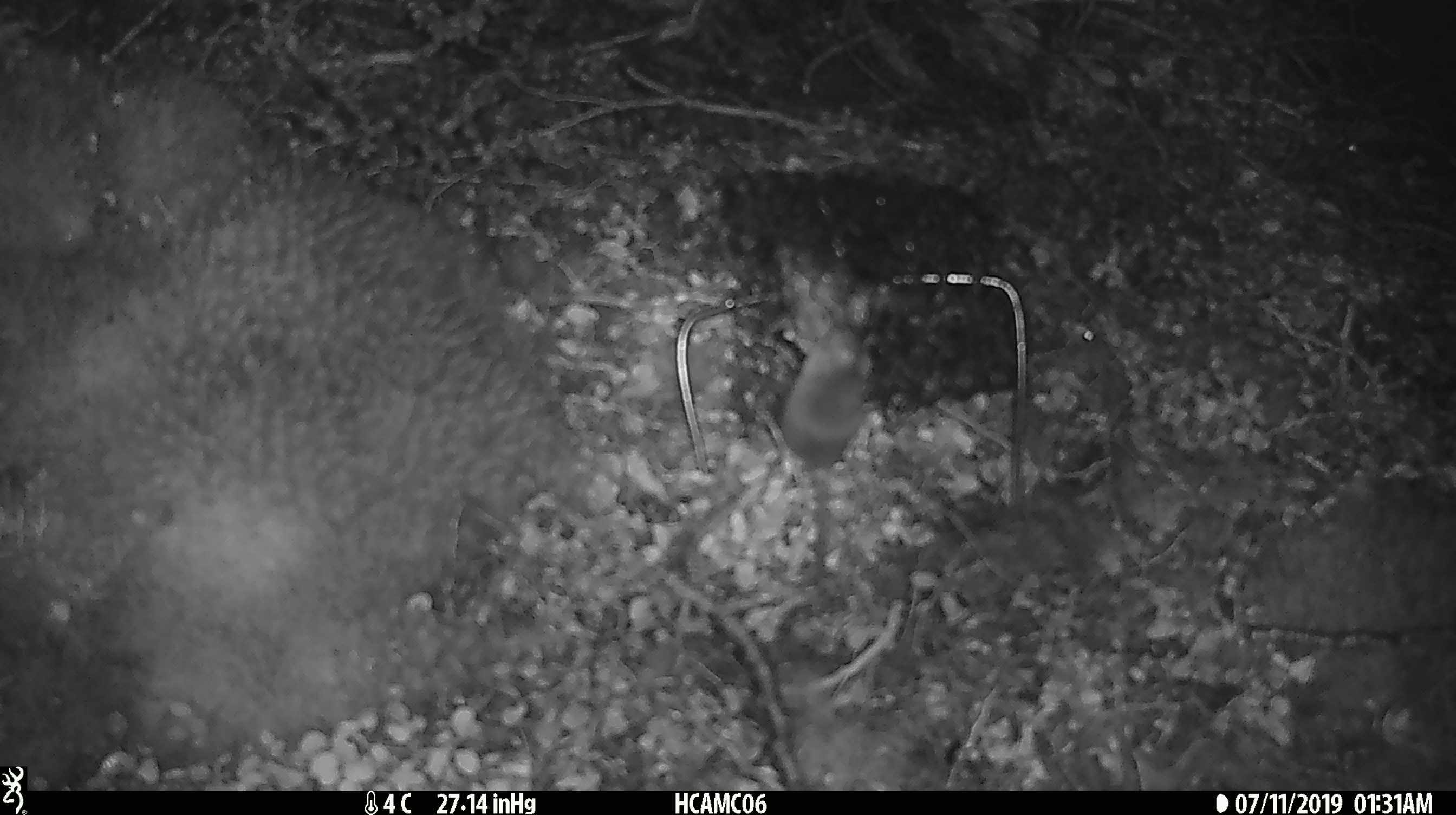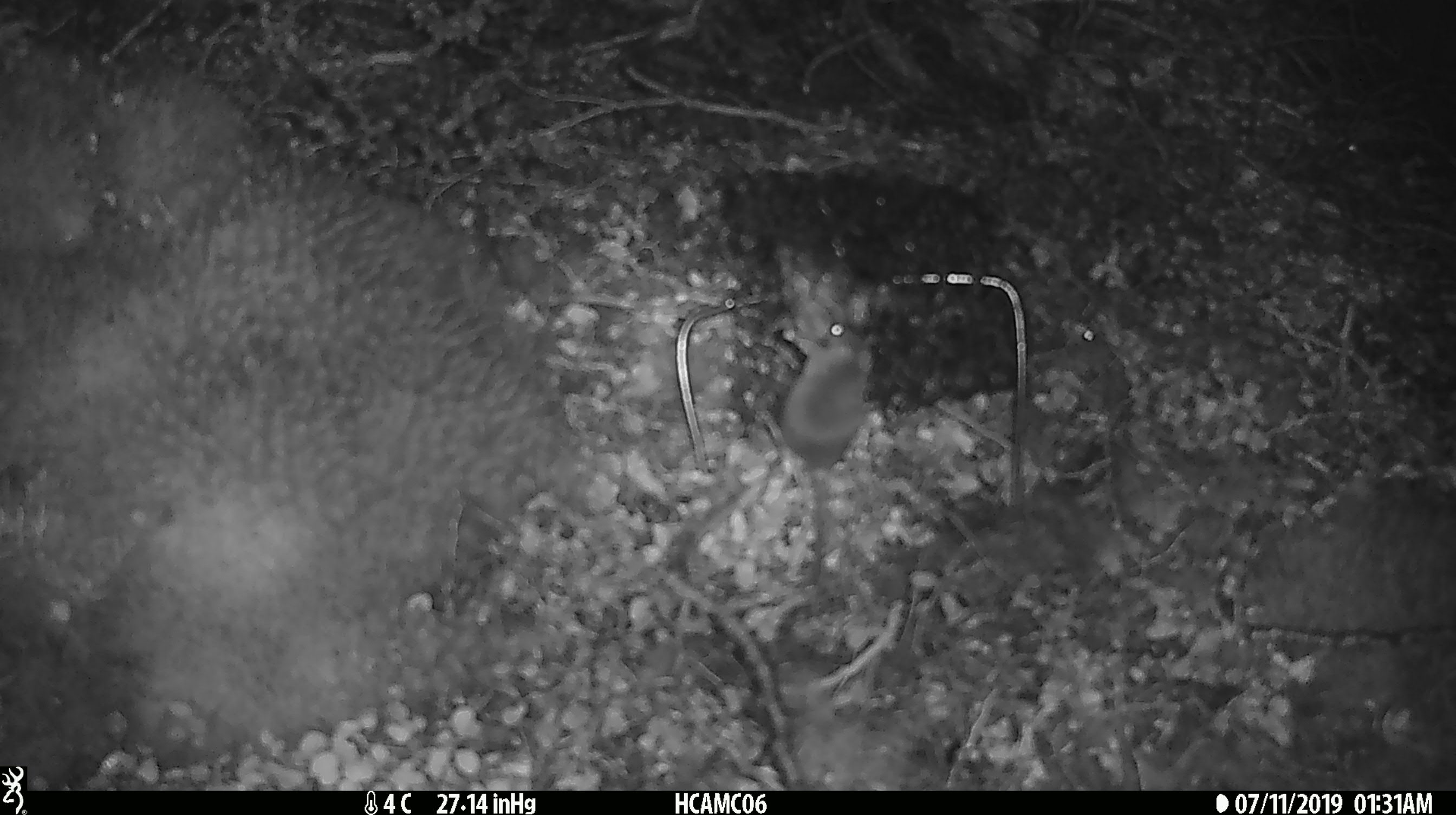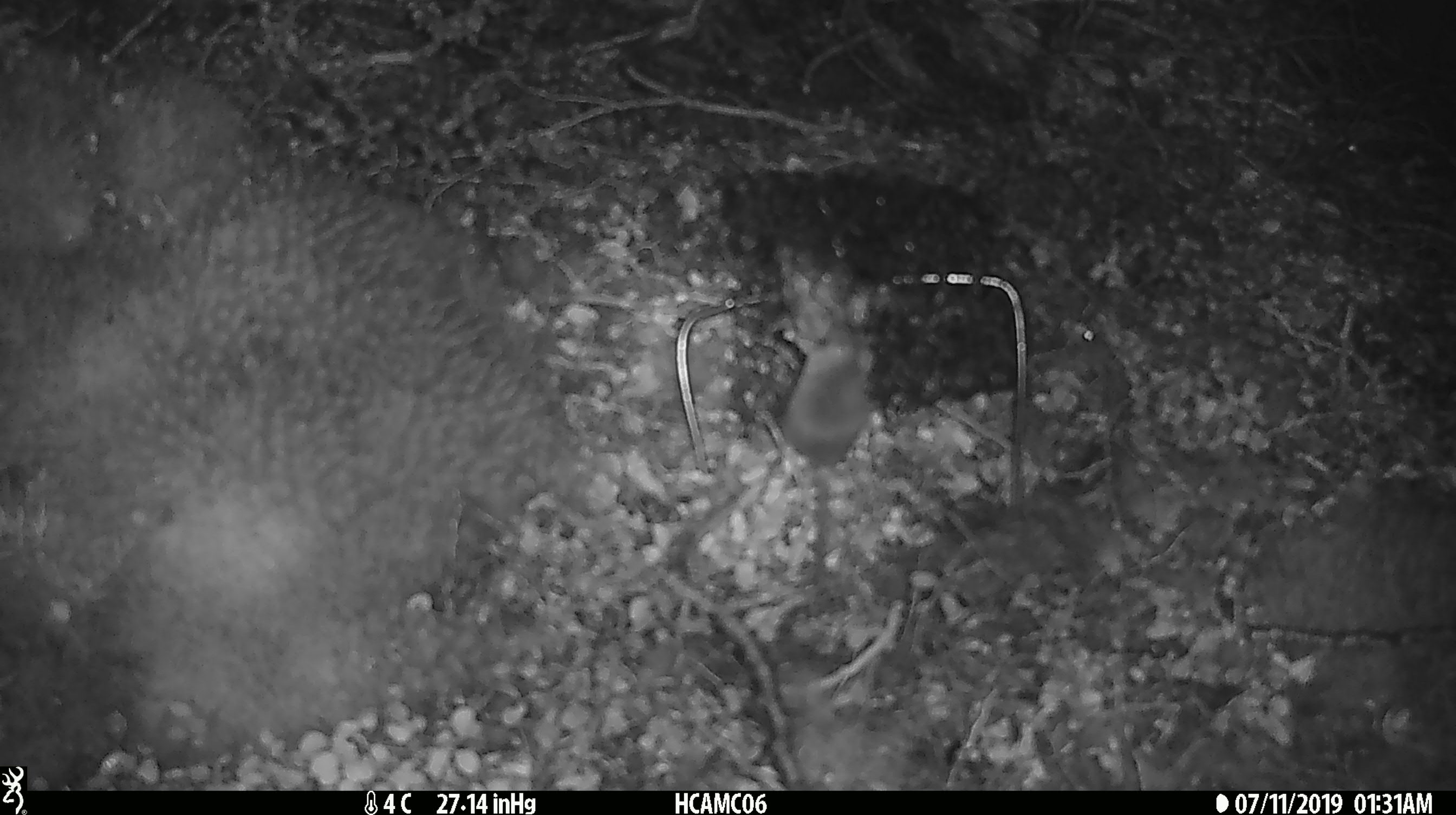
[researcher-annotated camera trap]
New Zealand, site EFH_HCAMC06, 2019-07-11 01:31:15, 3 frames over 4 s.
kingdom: Animalia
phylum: Chordata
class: Mammalia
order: Rodentia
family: Muridae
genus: Mus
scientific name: Mus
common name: mouse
Mouse (Mus).